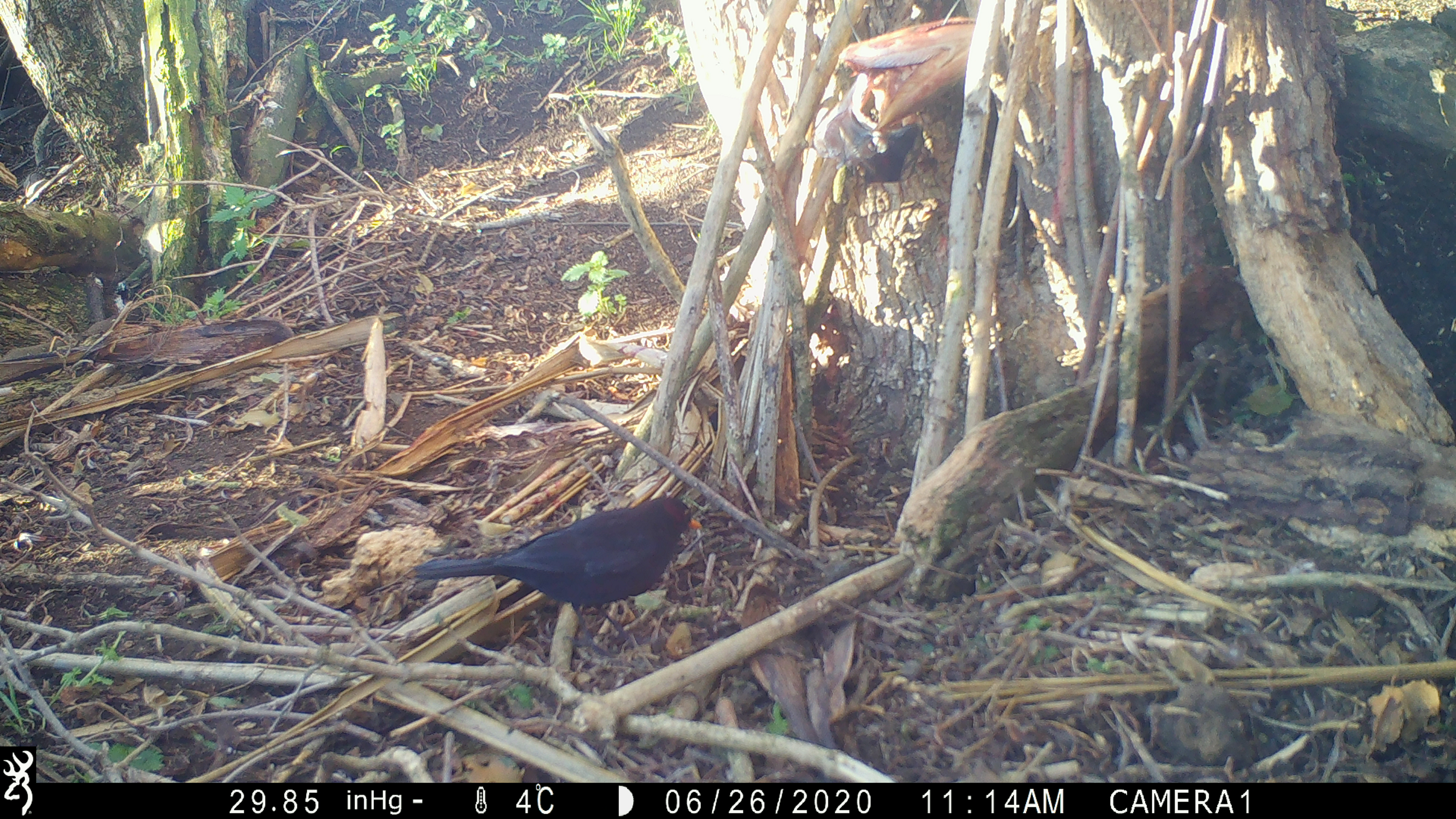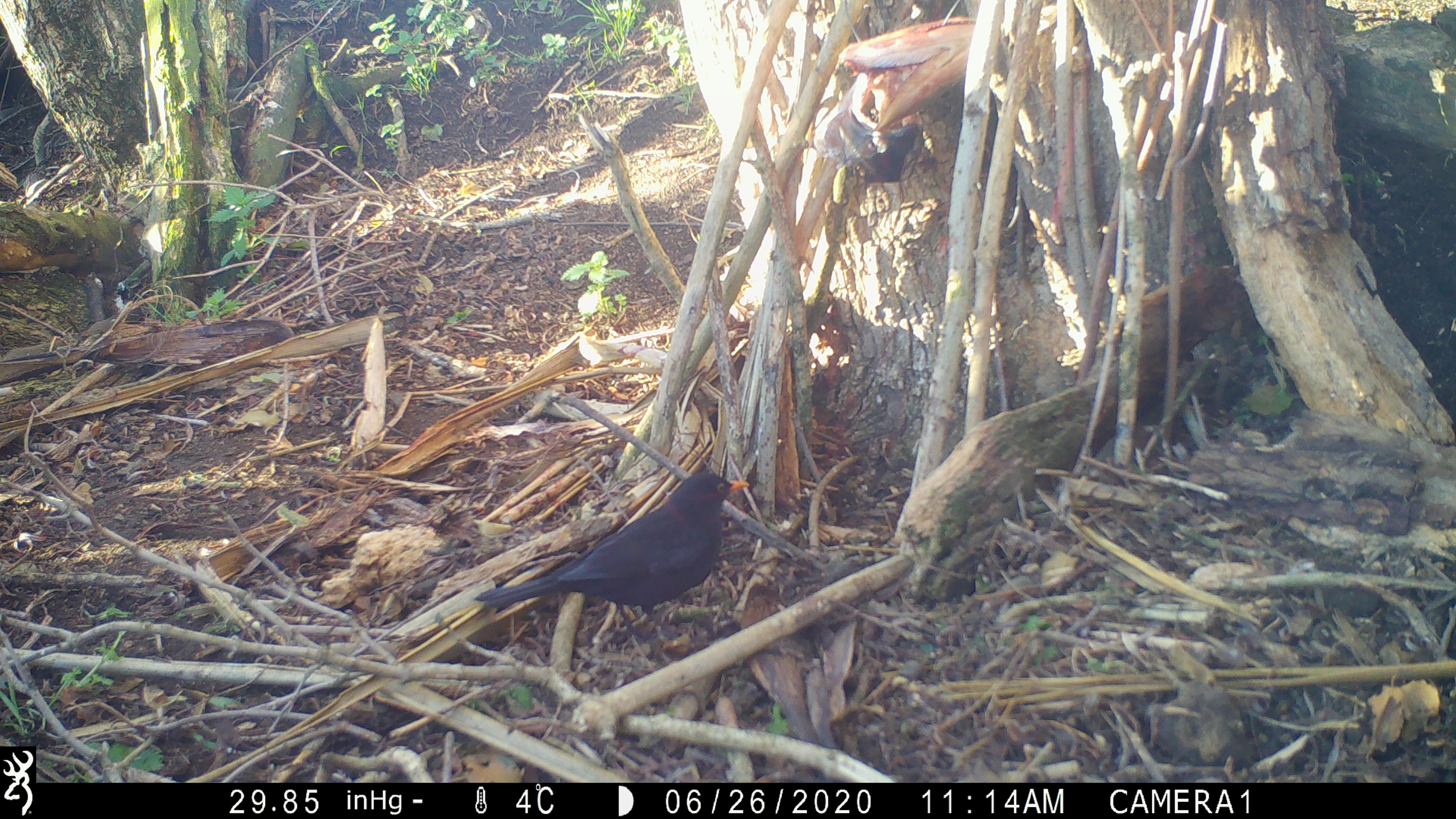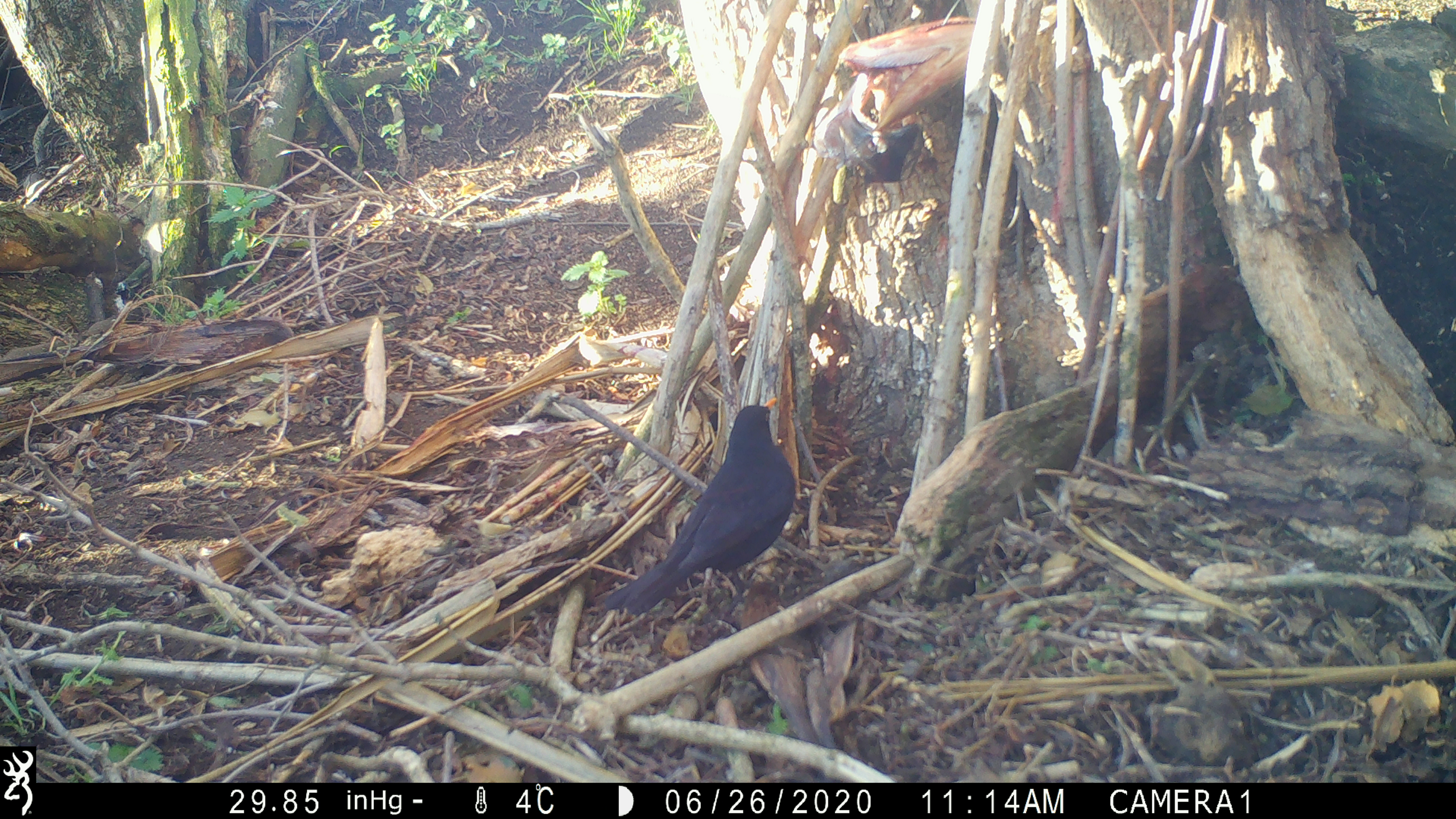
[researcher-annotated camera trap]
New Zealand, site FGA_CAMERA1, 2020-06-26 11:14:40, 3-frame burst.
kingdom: Animalia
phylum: Chordata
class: Aves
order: Passeriformes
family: Turdidae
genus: Turdus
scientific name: Turdus merula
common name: eurasian blackbird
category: blackbird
Blackbird (eurasian blackbird) (Turdus merula).